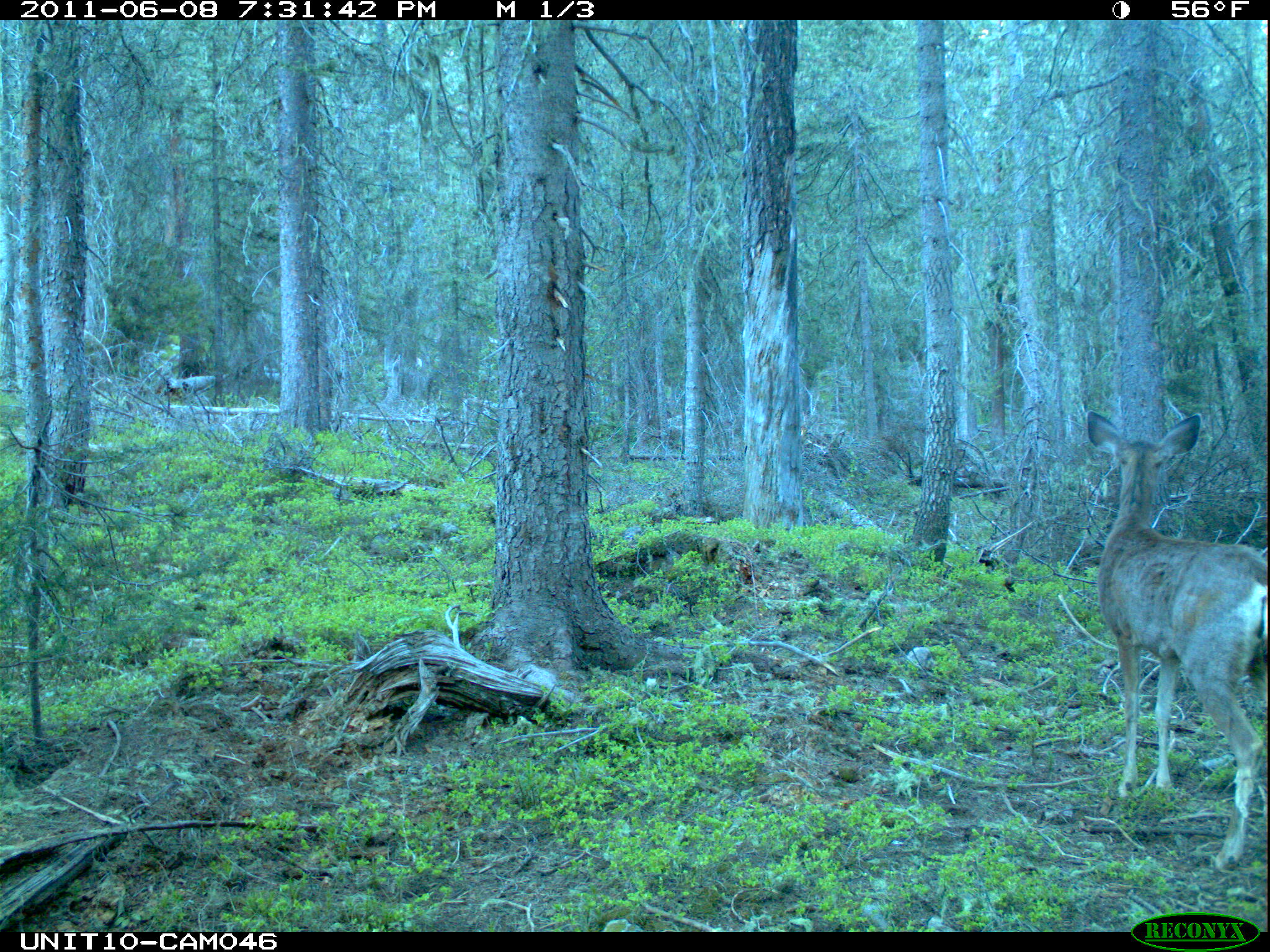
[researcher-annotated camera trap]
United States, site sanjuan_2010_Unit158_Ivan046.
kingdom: Animalia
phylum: Chordata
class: Mammalia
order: Artiodactyla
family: Cervidae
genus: Odocoileus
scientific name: Odocoileus hemionus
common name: mule deer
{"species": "Odocoileus hemionus (mule deer)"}